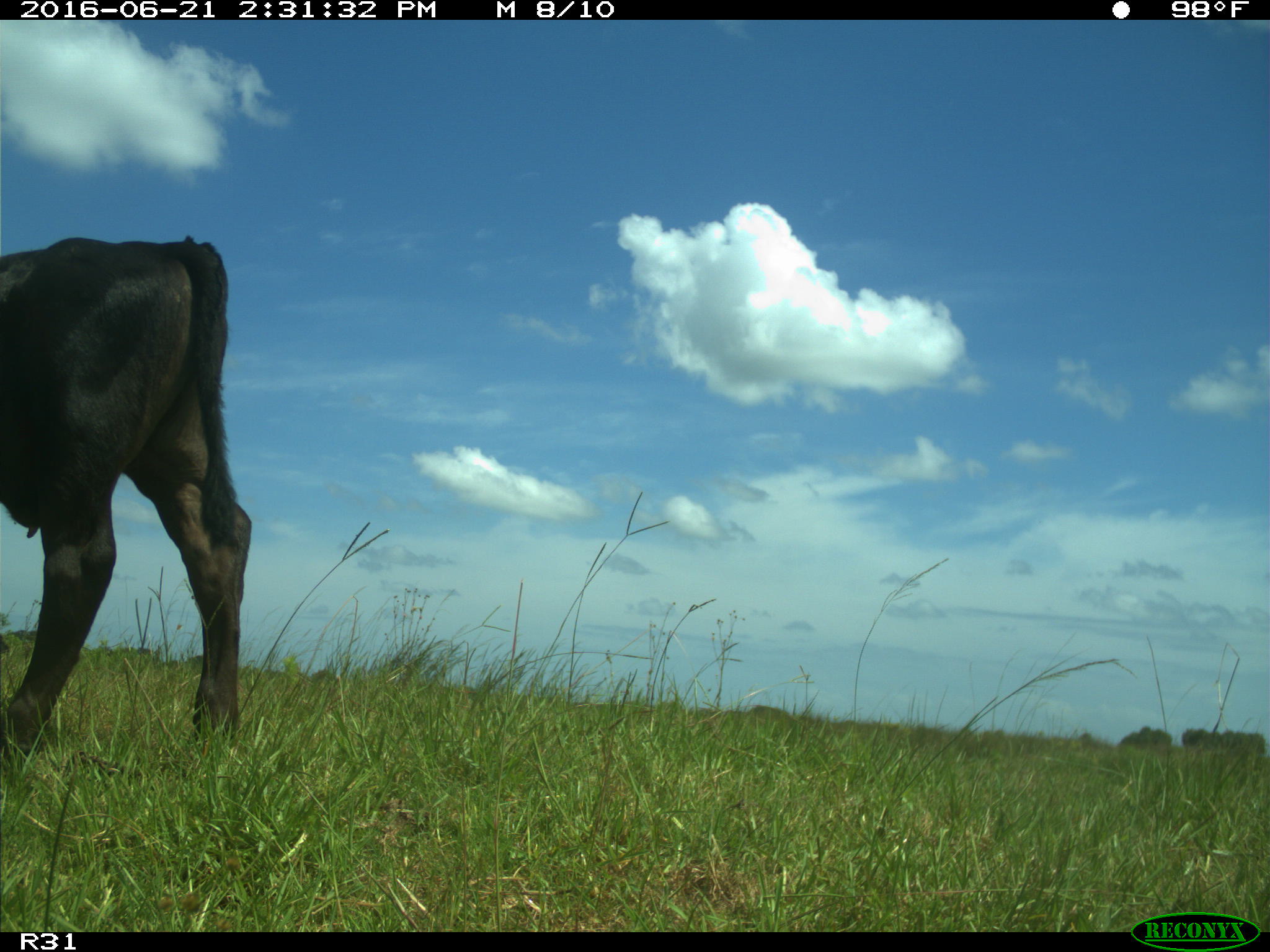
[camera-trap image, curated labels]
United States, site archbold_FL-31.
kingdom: Animalia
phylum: Chordata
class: Mammalia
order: Artiodactyla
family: Bovidae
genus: Bos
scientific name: Bos taurus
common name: domestic cow